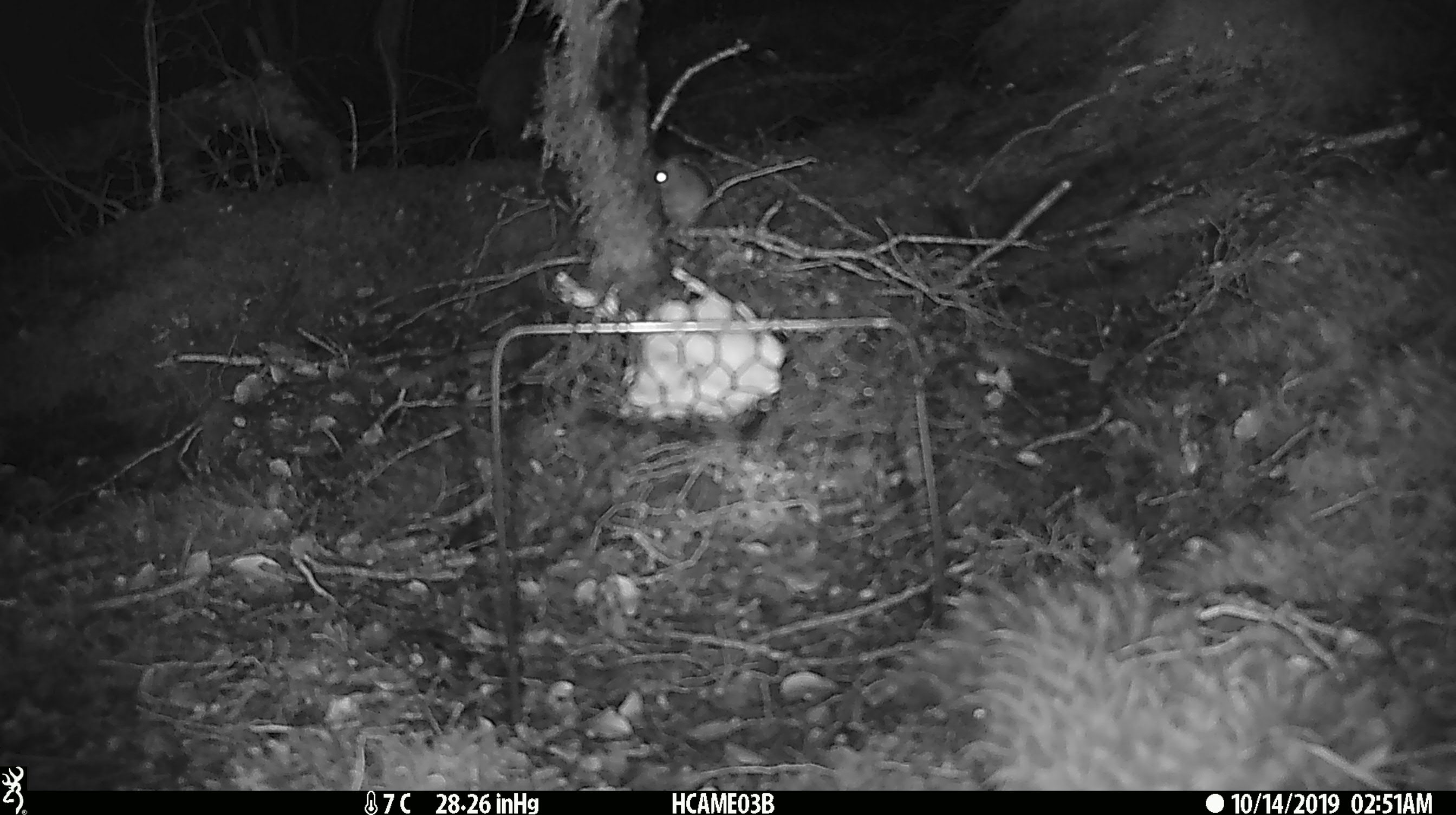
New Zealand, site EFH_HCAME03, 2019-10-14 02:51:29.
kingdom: Animalia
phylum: Chordata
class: Mammalia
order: Rodentia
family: Muridae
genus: Mus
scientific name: Mus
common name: mouse